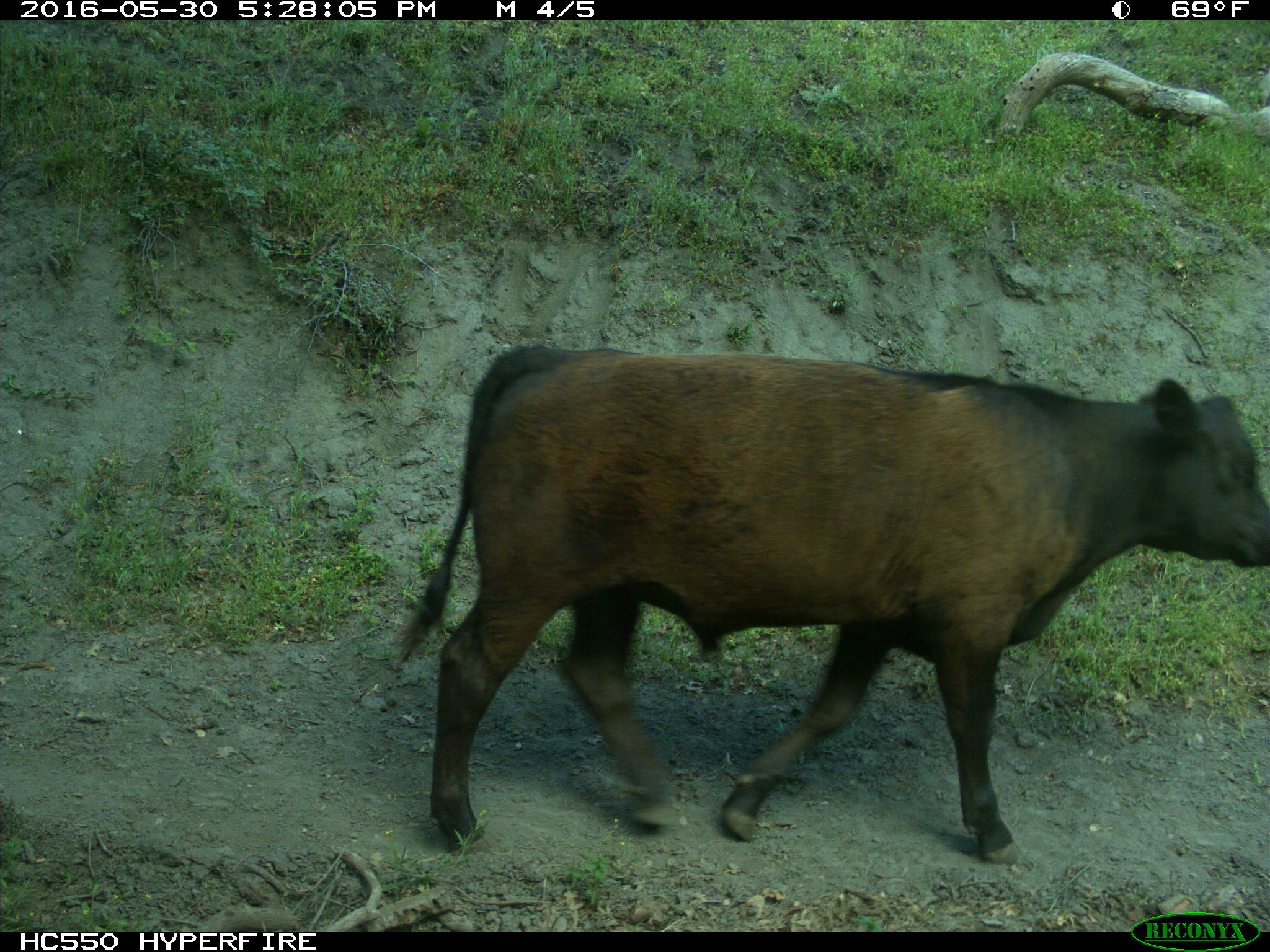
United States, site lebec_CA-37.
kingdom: Animalia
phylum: Chordata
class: Mammalia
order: Artiodactyla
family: Bovidae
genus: Bos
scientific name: Bos taurus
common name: domestic cow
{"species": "Bos taurus (domestic cow)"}